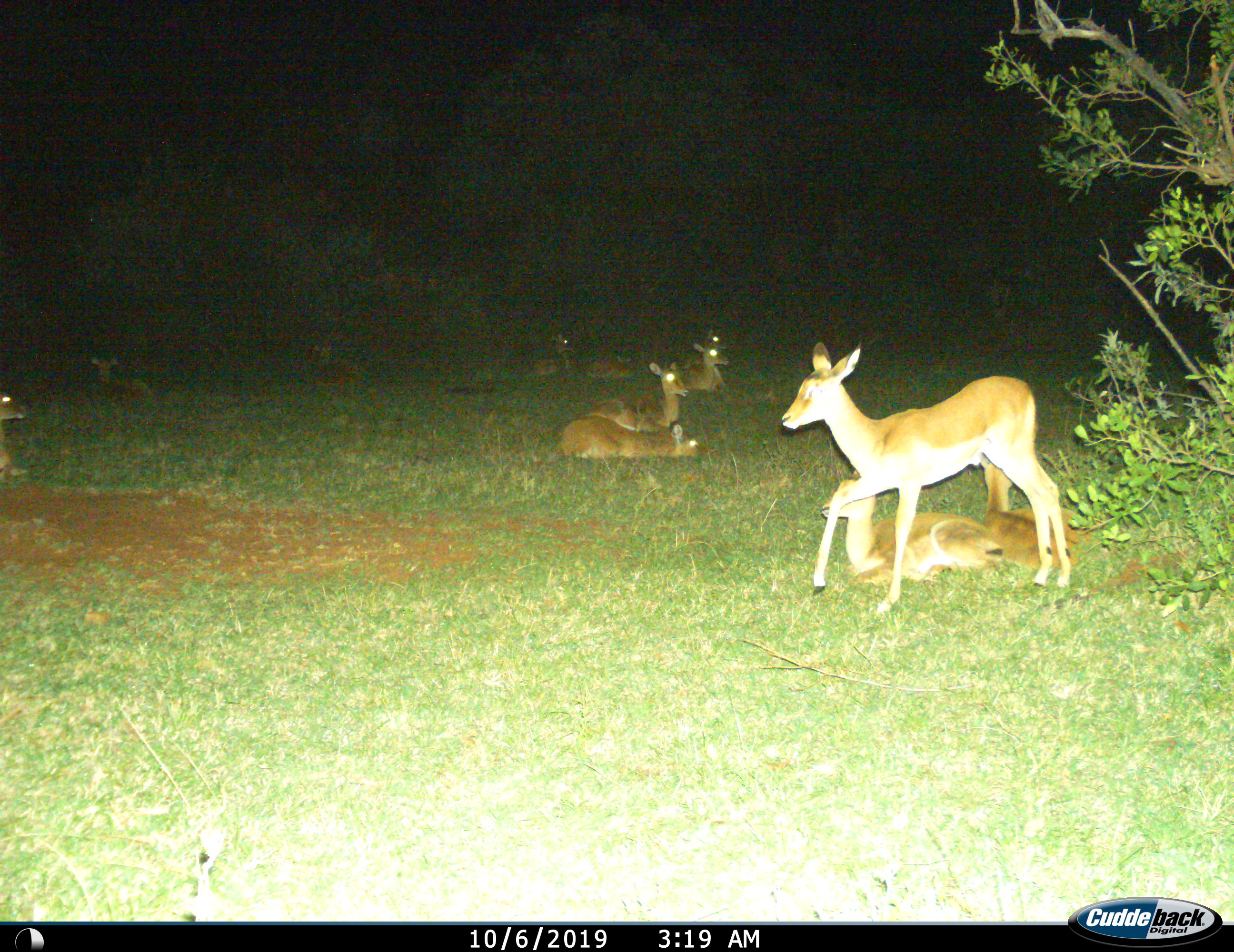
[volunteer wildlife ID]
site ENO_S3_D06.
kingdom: Animalia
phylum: Chordata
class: Mammalia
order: Artiodactyla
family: Bovidae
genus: Aepyceros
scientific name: Aepyceros melampus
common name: impala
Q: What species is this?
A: Impala (Aepyceros melampus).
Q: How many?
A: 11-50.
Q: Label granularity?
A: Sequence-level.